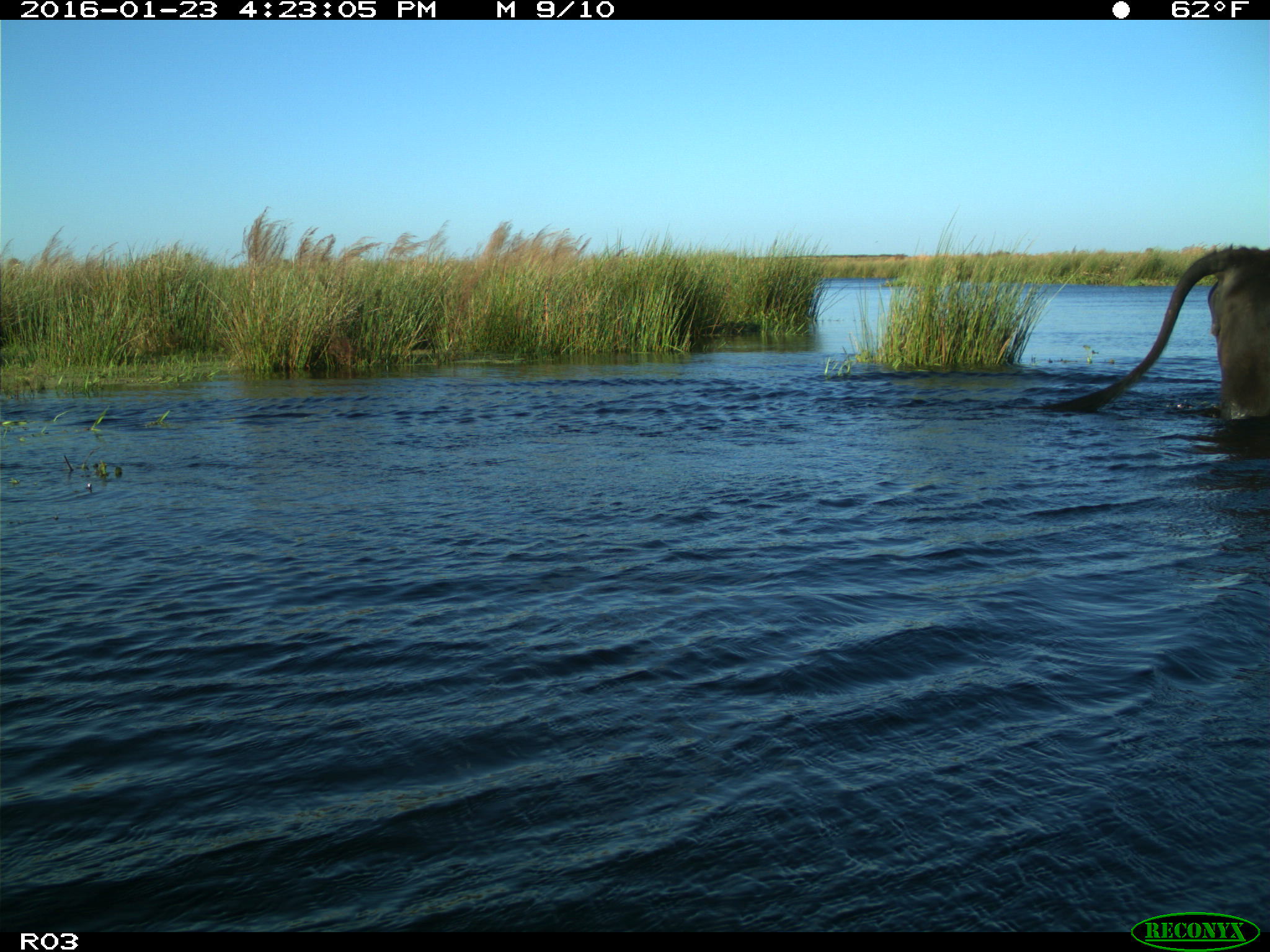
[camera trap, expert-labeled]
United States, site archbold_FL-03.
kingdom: Animalia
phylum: Chordata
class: Mammalia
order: Artiodactyla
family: Bovidae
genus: Bos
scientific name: Bos taurus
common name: domestic cow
Bos taurus (domestic cow).